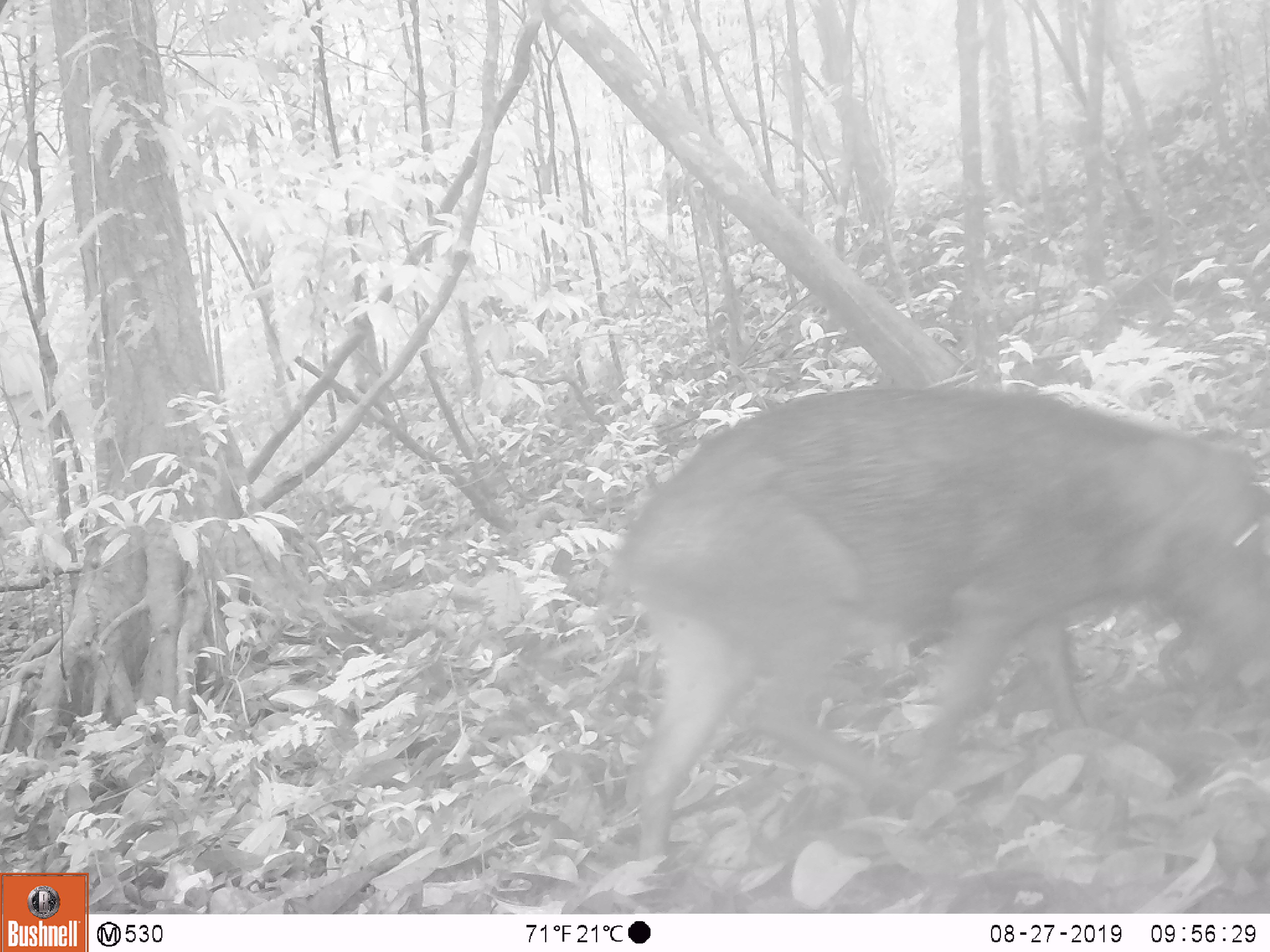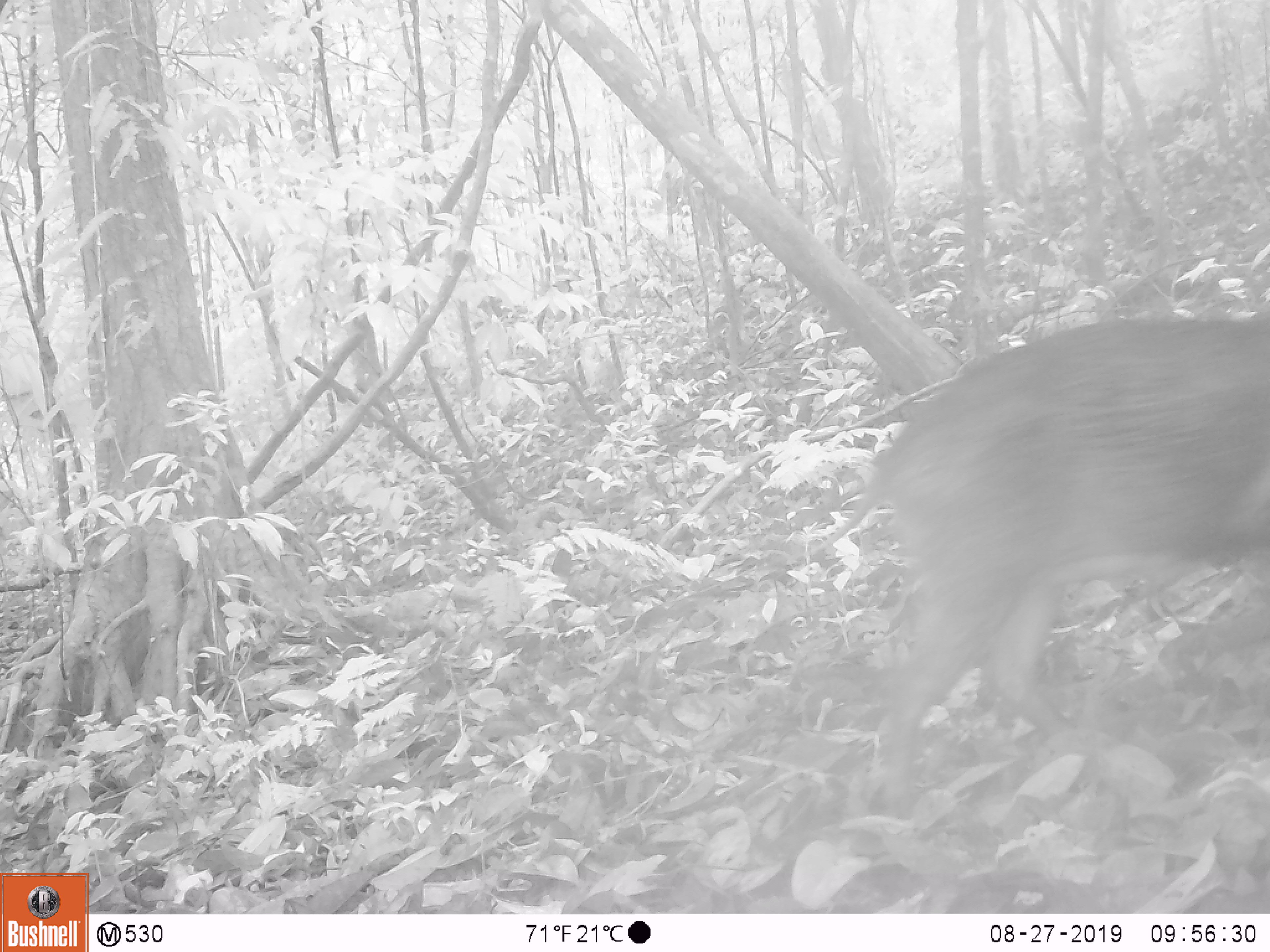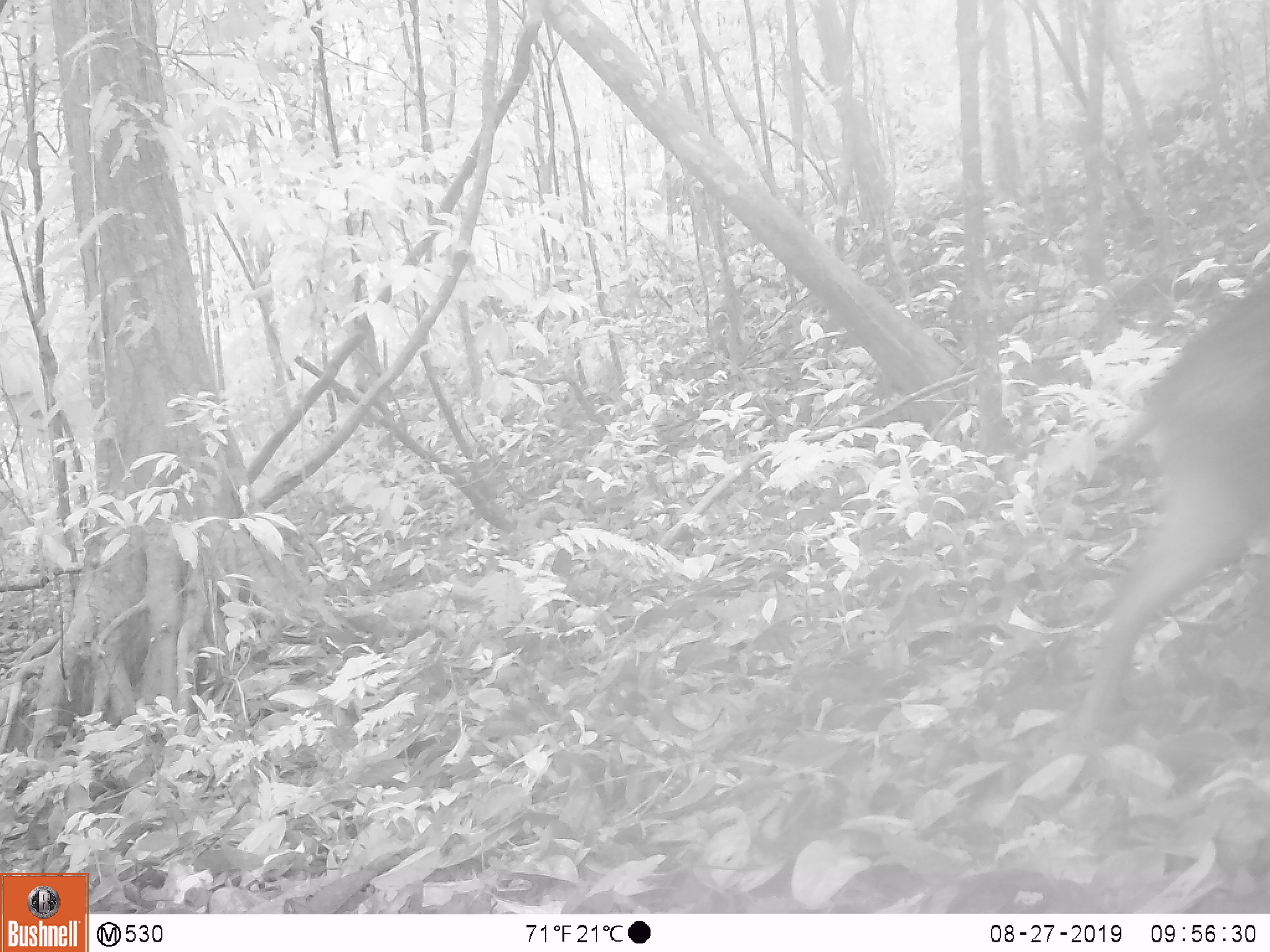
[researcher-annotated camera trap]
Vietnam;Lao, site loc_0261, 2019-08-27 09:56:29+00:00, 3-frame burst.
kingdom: Animalia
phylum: Chordata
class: Mammalia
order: Artiodactyla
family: Suidae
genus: Sus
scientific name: Sus scrofa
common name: eurasian wild pig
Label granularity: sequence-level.